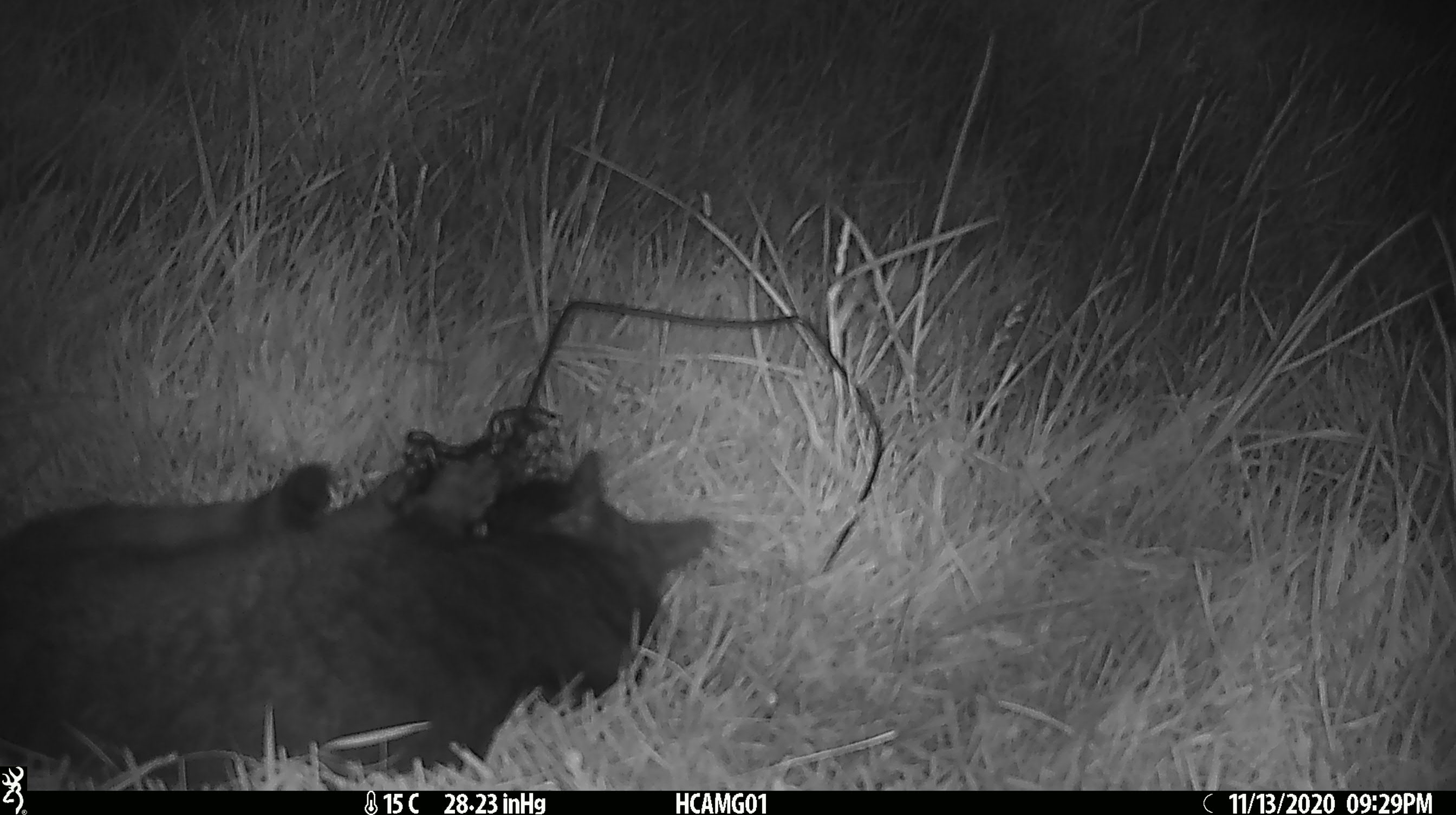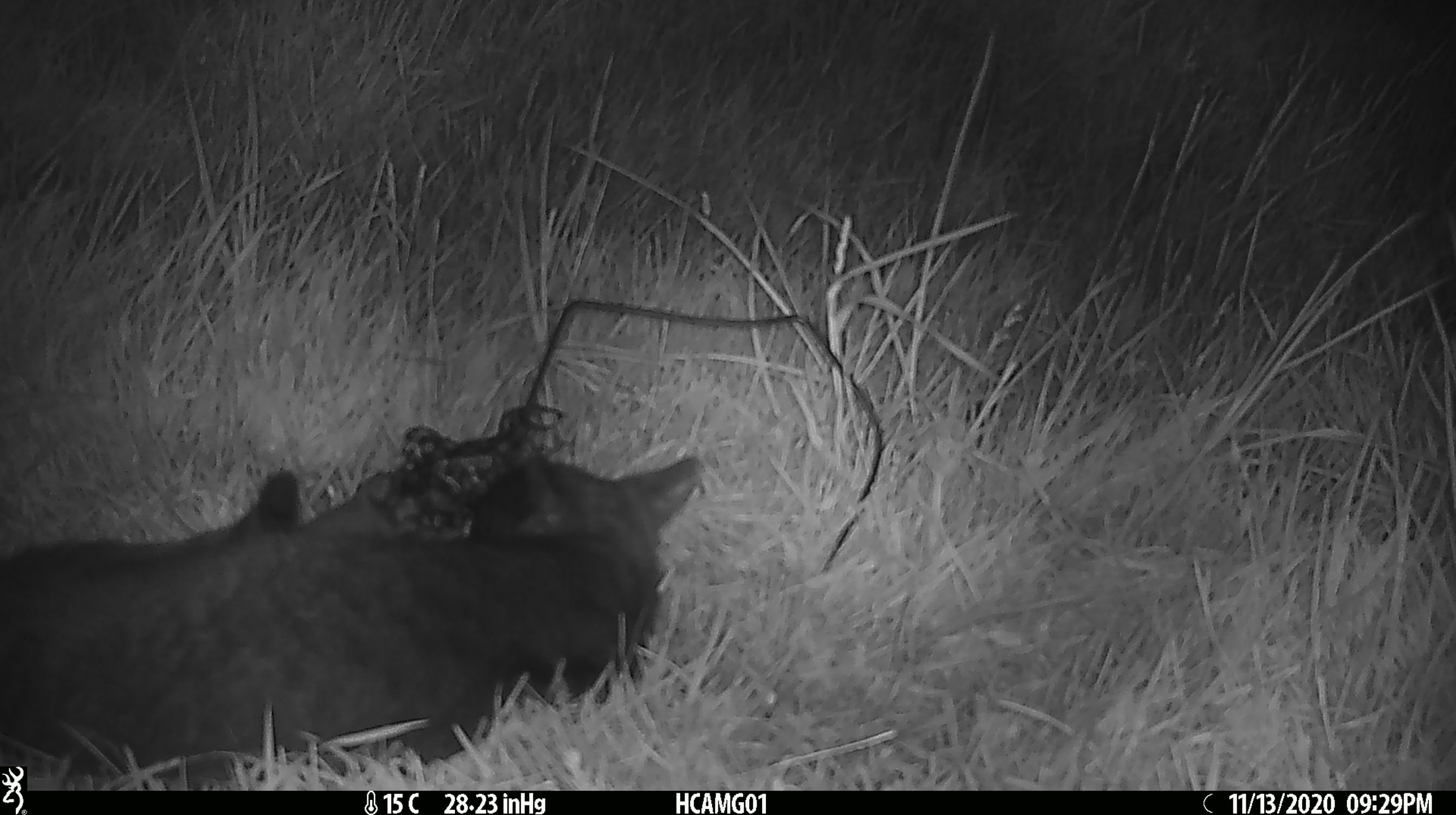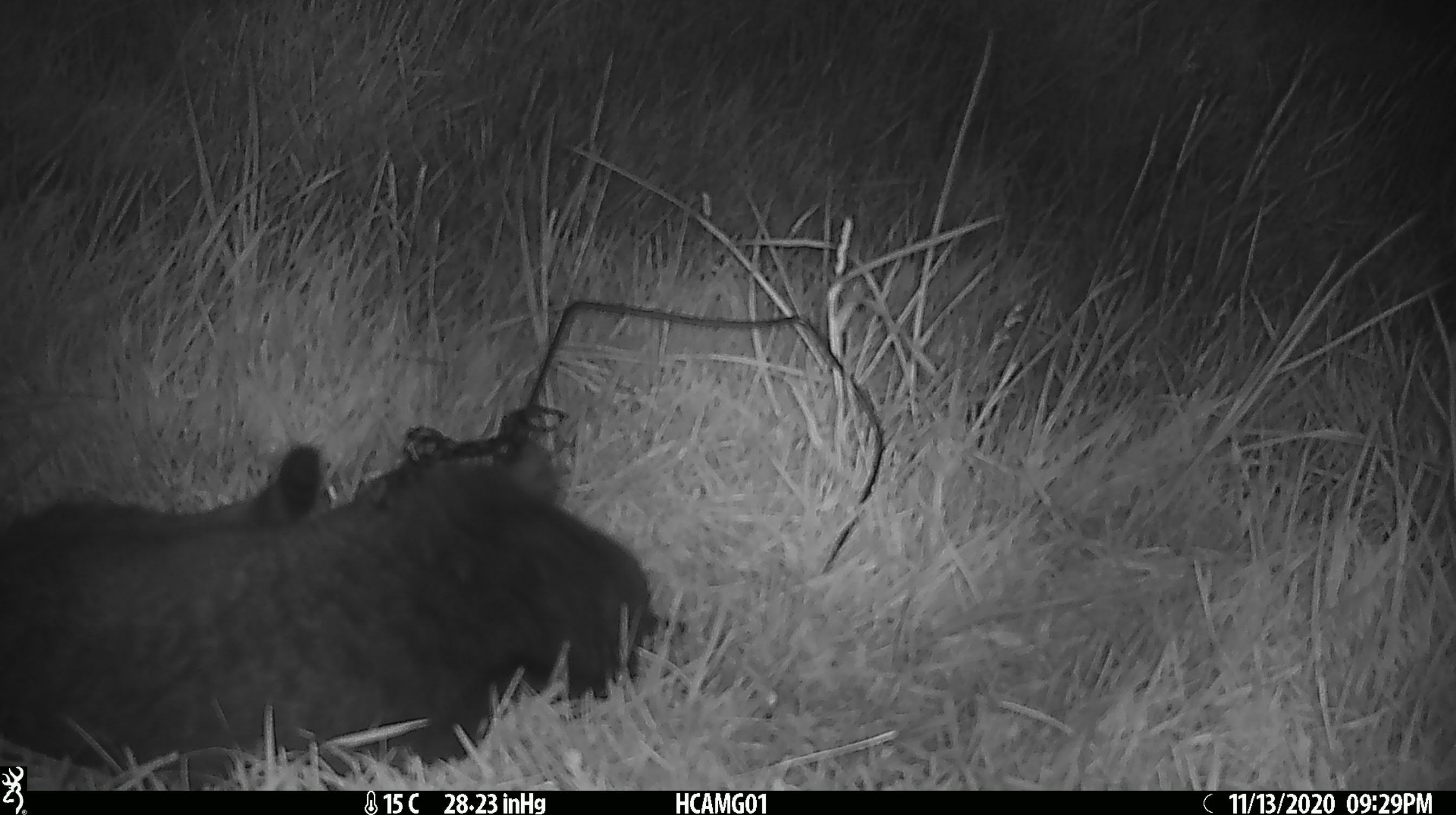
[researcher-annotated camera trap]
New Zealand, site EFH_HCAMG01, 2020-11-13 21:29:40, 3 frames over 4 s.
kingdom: Animalia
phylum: Chordata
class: Mammalia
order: Carnivora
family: Felidae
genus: Felis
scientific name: Felis catus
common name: domestic cat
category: cat